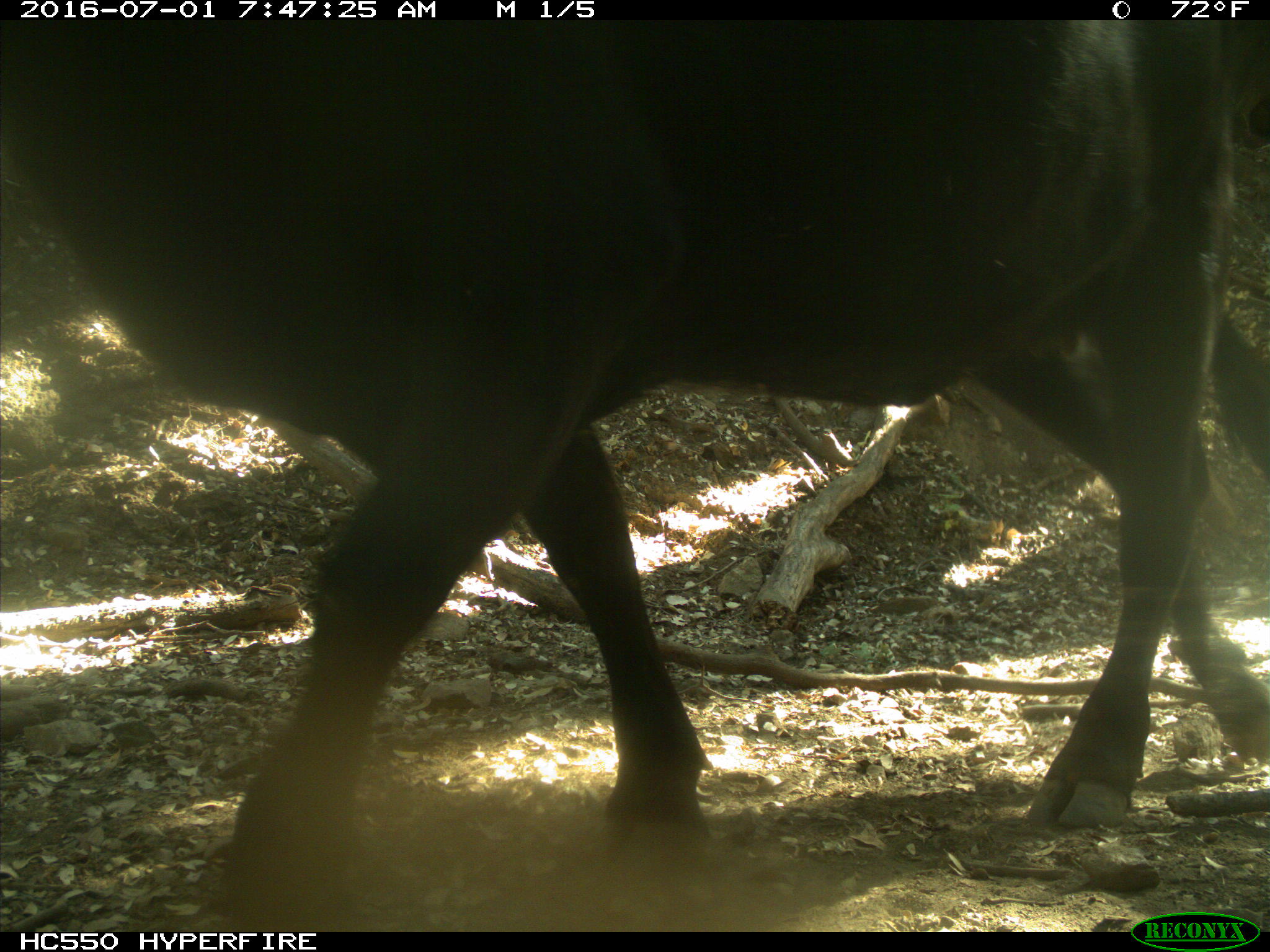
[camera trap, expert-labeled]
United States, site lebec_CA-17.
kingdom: Animalia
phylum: Chordata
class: Mammalia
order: Artiodactyla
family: Bovidae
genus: Bos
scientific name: Bos taurus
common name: domestic cow